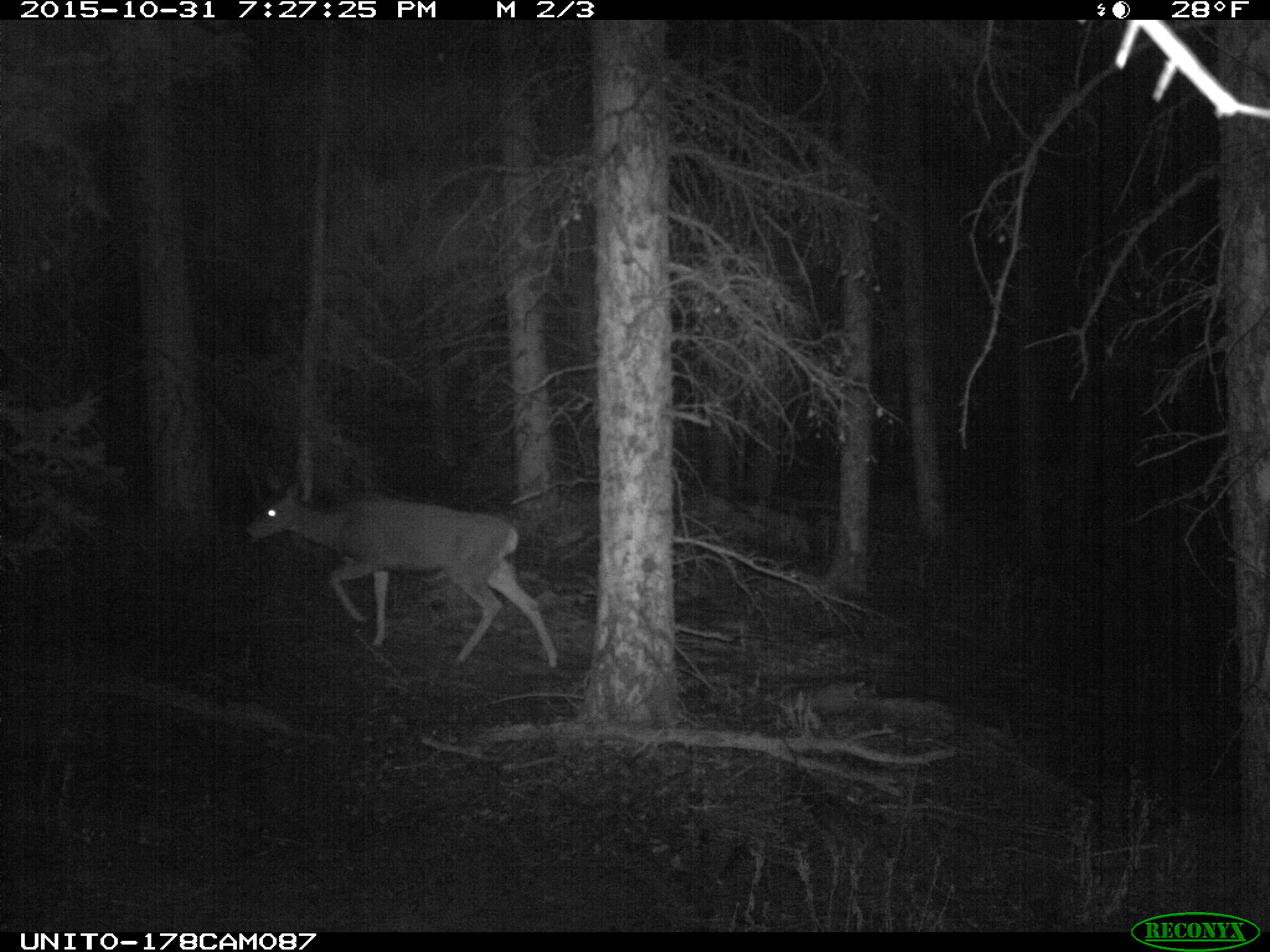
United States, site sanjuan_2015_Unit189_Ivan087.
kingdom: Animalia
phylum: Chordata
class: Mammalia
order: Artiodactyla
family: Cervidae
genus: Odocoileus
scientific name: Odocoileus hemionus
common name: mule deer